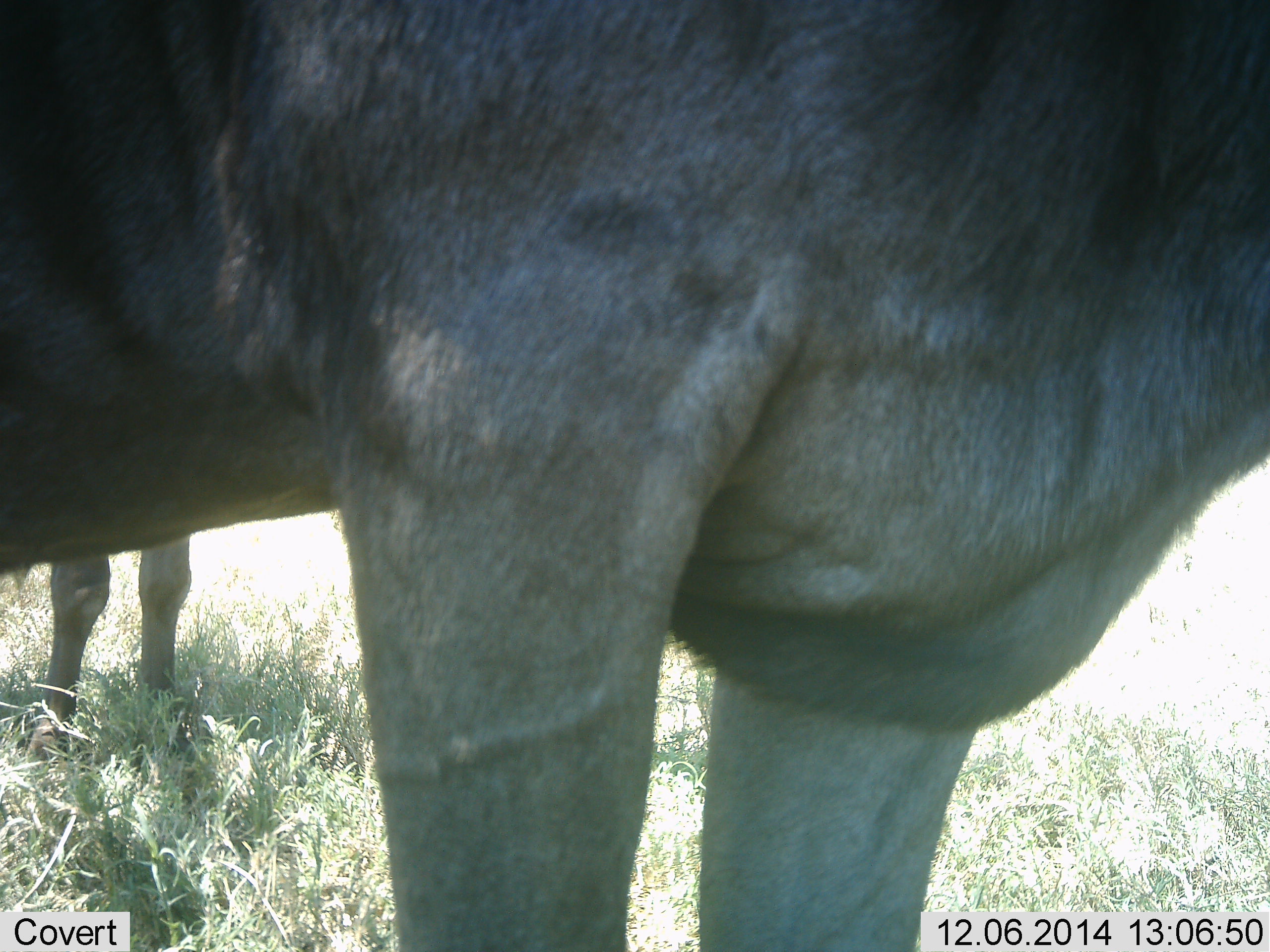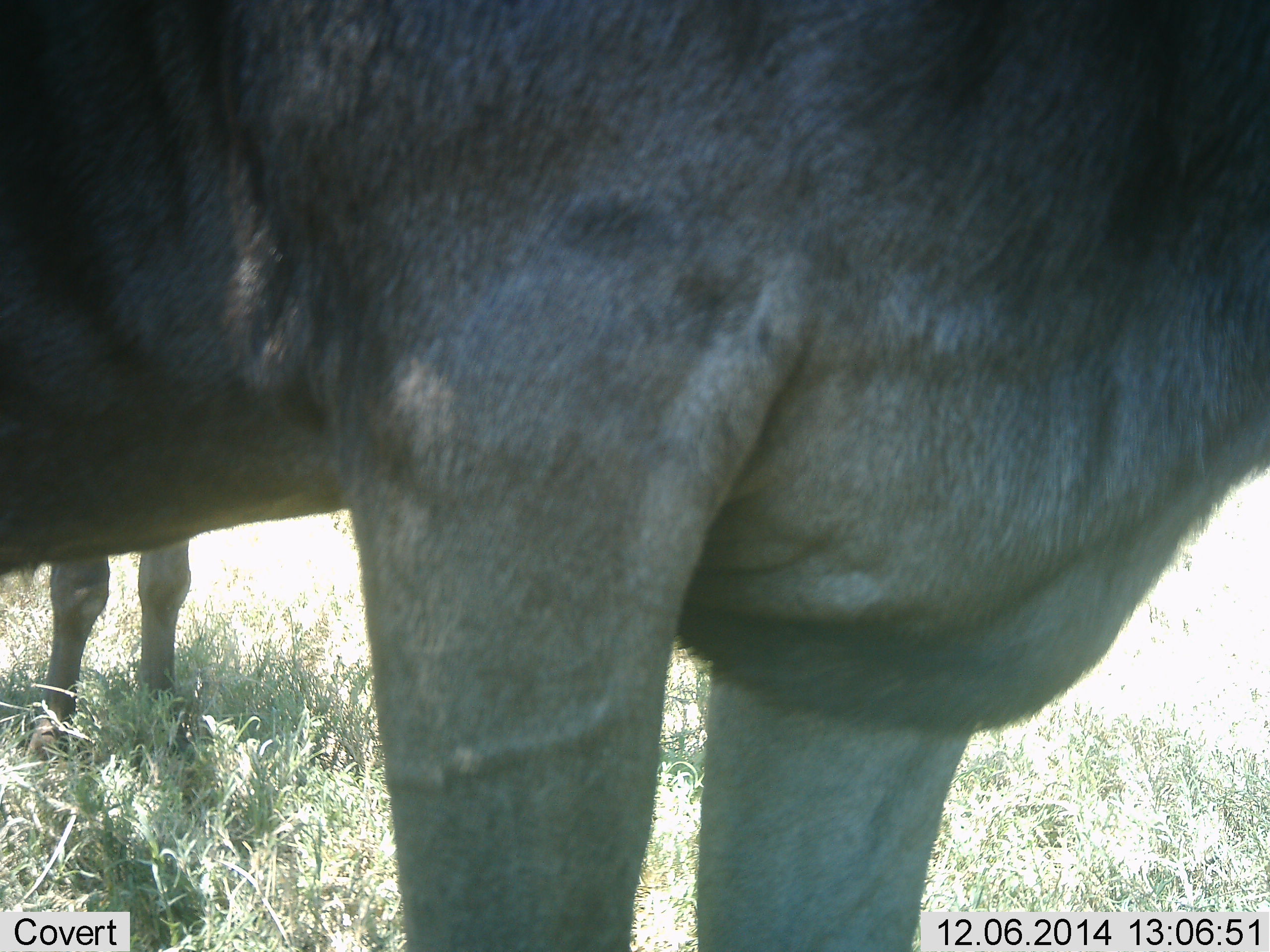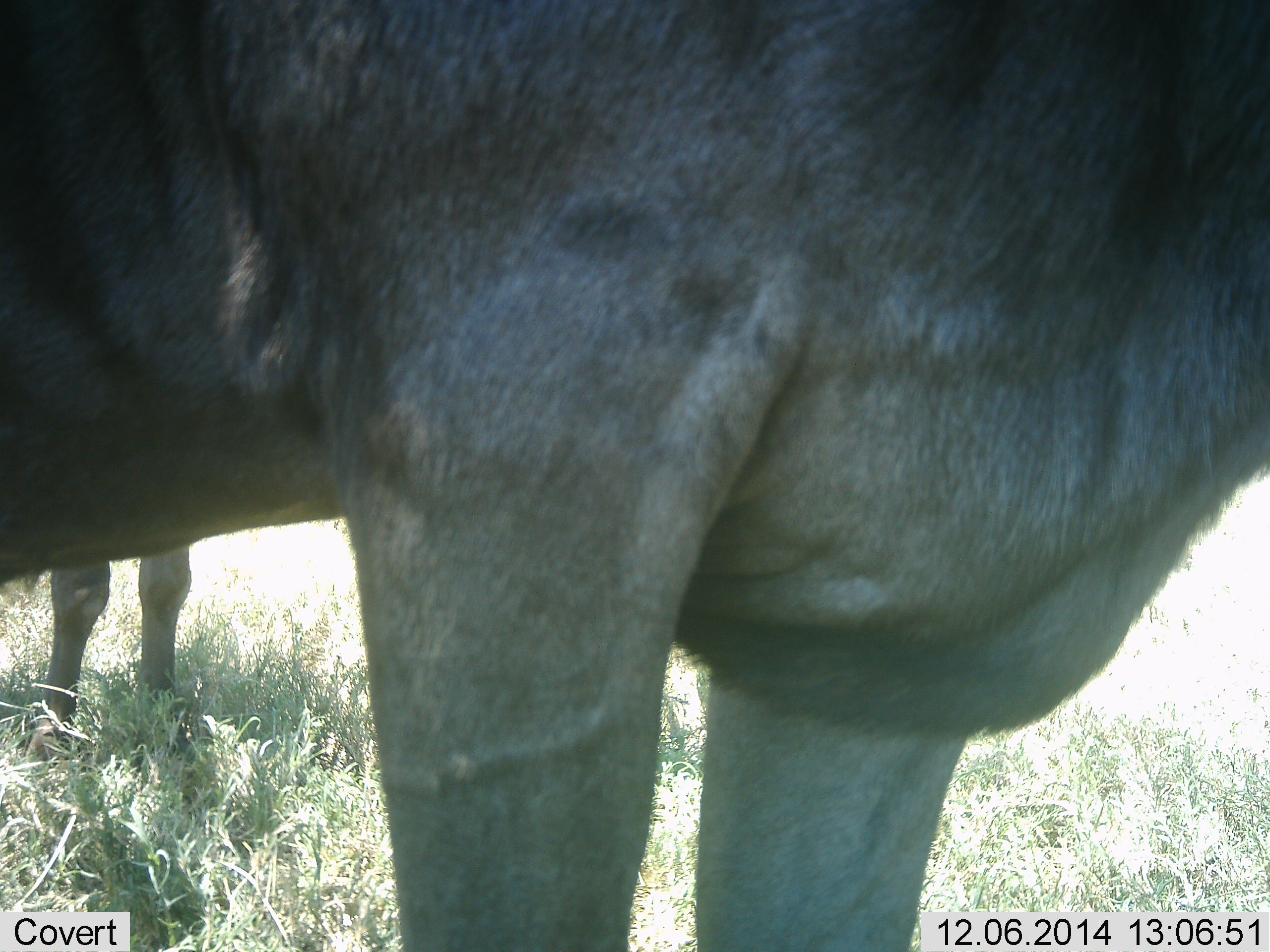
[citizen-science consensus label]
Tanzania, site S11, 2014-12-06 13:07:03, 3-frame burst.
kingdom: Animalia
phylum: Chordata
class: Mammalia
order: Artiodactyla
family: Bovidae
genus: Connochaetes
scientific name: Connochaetes taurinus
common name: blue wildebeest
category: wildebeest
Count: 2.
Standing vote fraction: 100%.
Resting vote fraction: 0%.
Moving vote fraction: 0%.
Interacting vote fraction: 0%.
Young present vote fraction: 0%.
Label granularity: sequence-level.